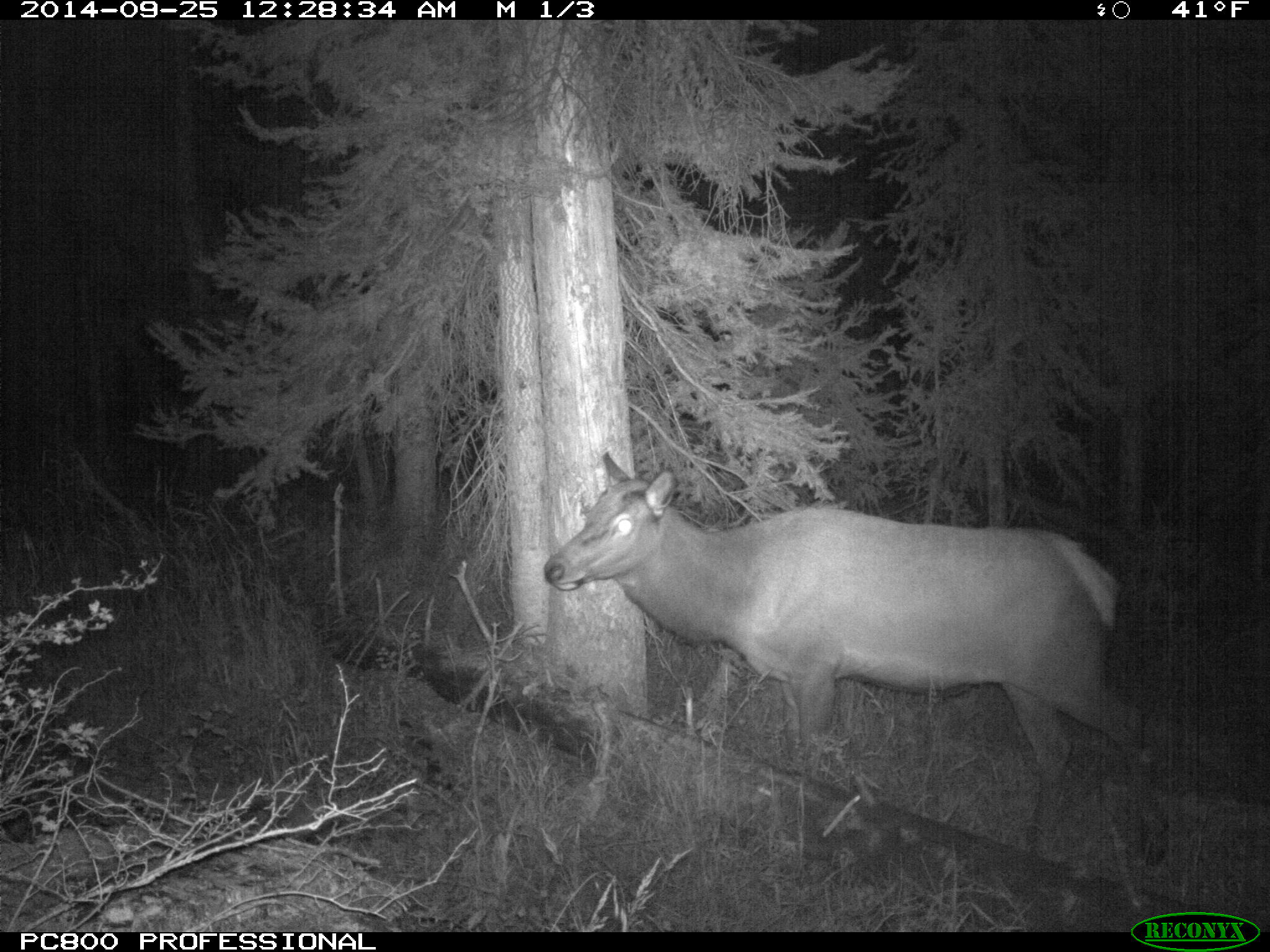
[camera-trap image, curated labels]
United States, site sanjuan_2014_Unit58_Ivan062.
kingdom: Animalia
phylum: Chordata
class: Mammalia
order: Artiodactyla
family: Cervidae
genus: Cervus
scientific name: Cervus elaphus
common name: red deer